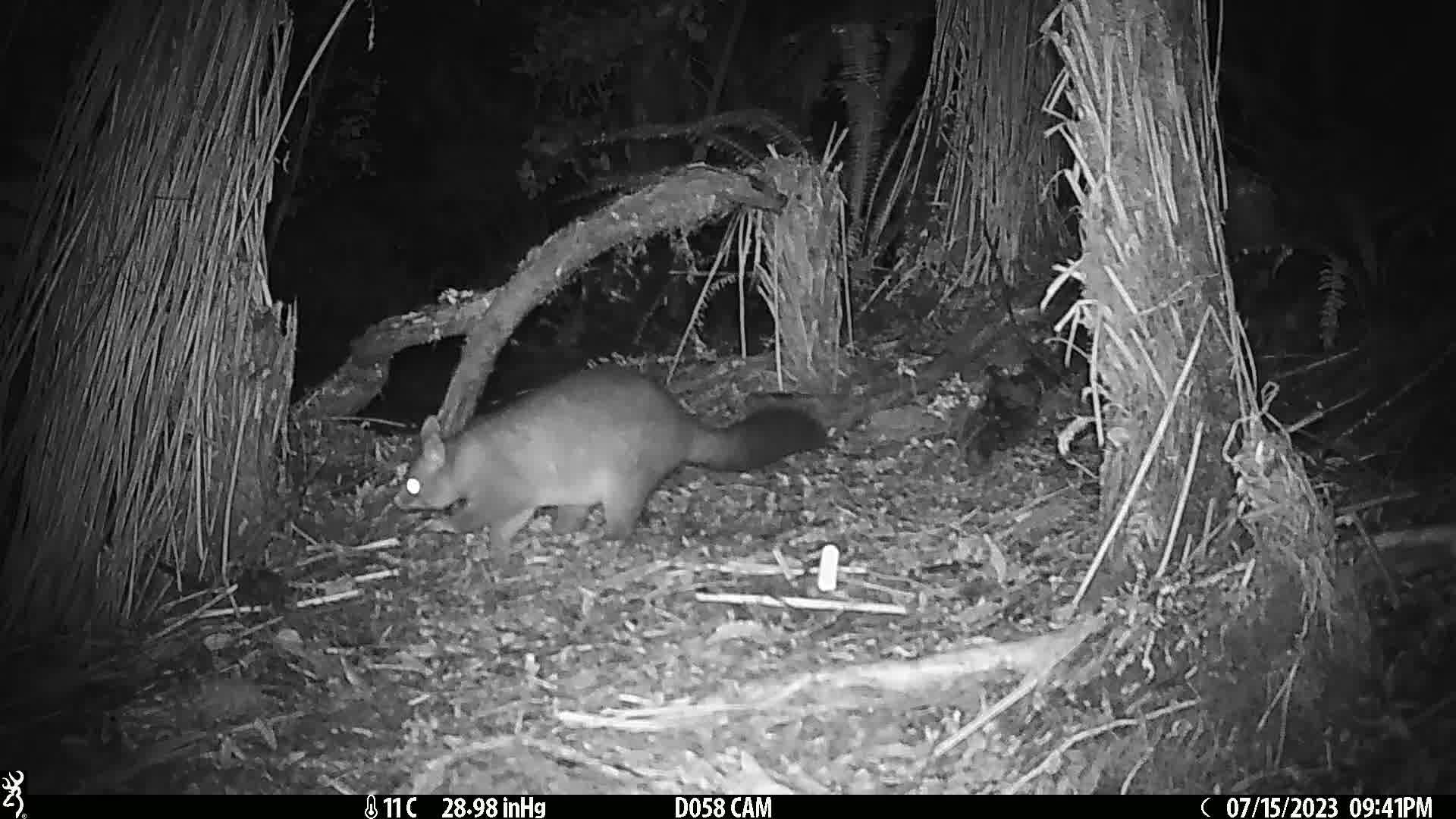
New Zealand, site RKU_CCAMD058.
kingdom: Animalia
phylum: Chordata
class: Mammalia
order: Diprotodontia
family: Phalangeridae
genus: Trichosurus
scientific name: Trichosurus vulpecula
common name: common brushtail possum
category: possum